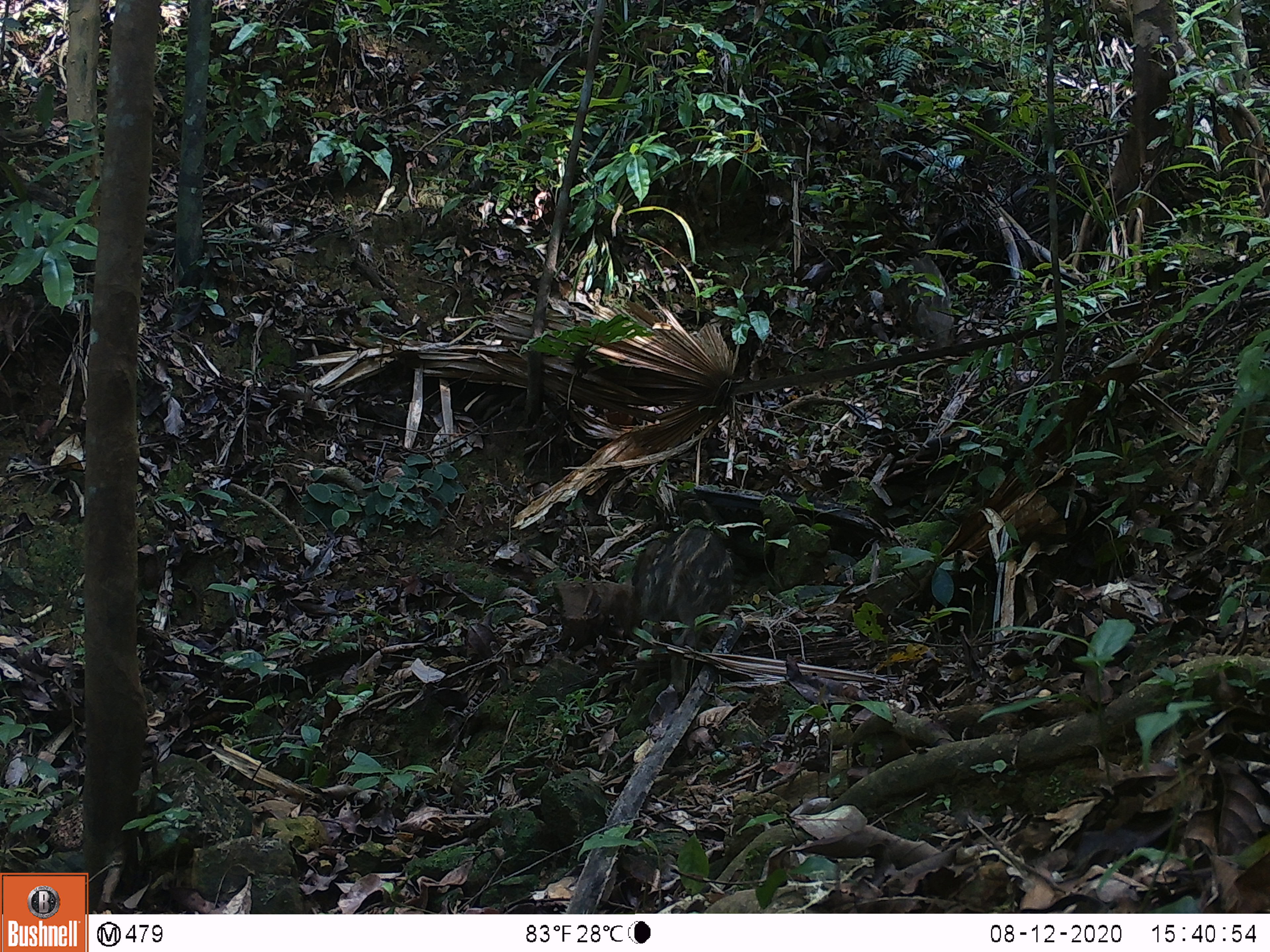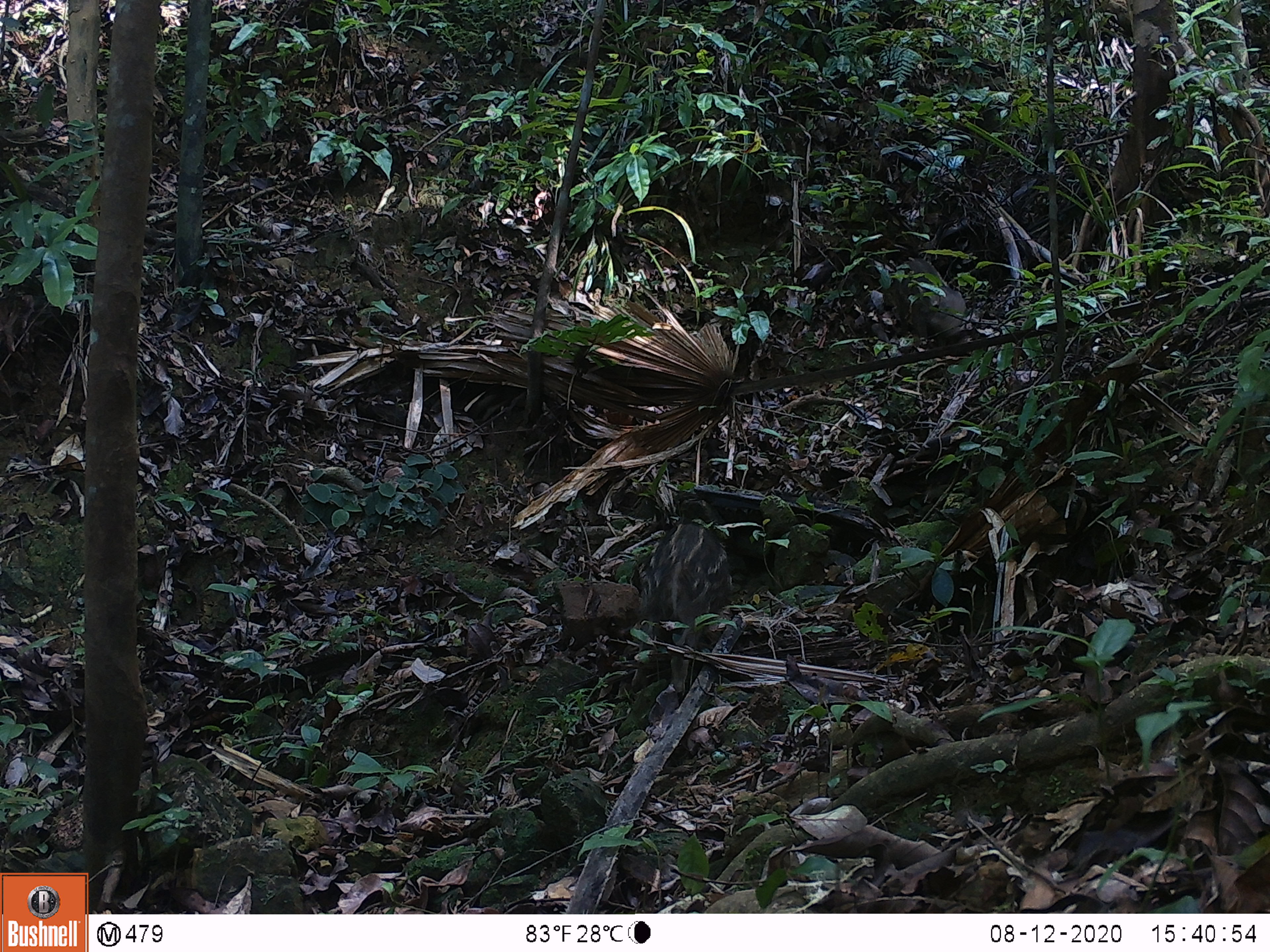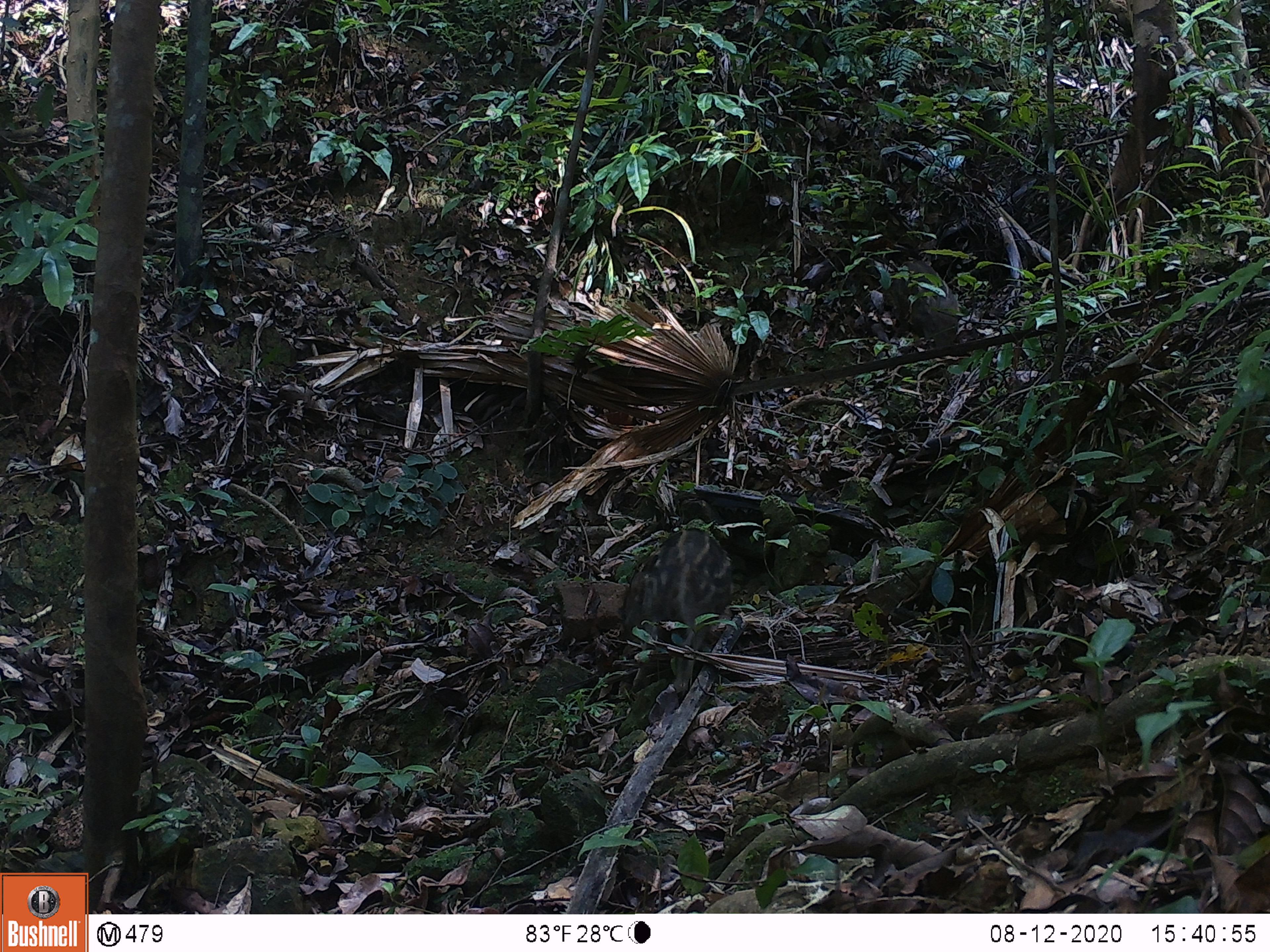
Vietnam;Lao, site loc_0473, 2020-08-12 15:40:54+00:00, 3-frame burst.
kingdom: Animalia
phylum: Chordata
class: Mammalia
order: Artiodactyla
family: Suidae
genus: Sus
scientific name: Sus scrofa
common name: eurasian wild pig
Eurasian wild pig (Sus scrofa). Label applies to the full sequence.